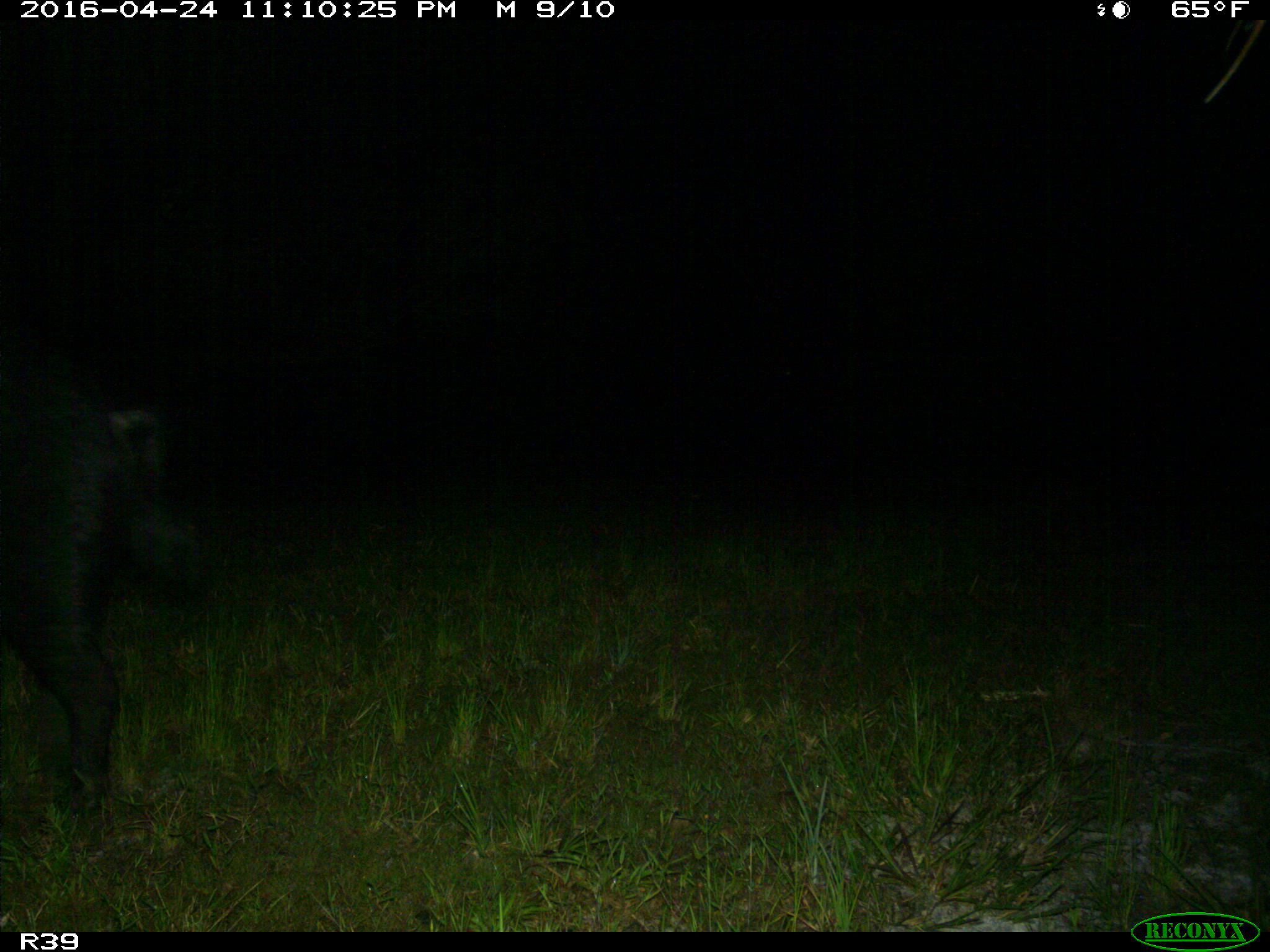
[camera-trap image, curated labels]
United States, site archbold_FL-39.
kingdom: Animalia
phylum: Chordata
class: Mammalia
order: Artiodactyla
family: Suidae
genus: Sus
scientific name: Sus scrofa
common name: wild boar